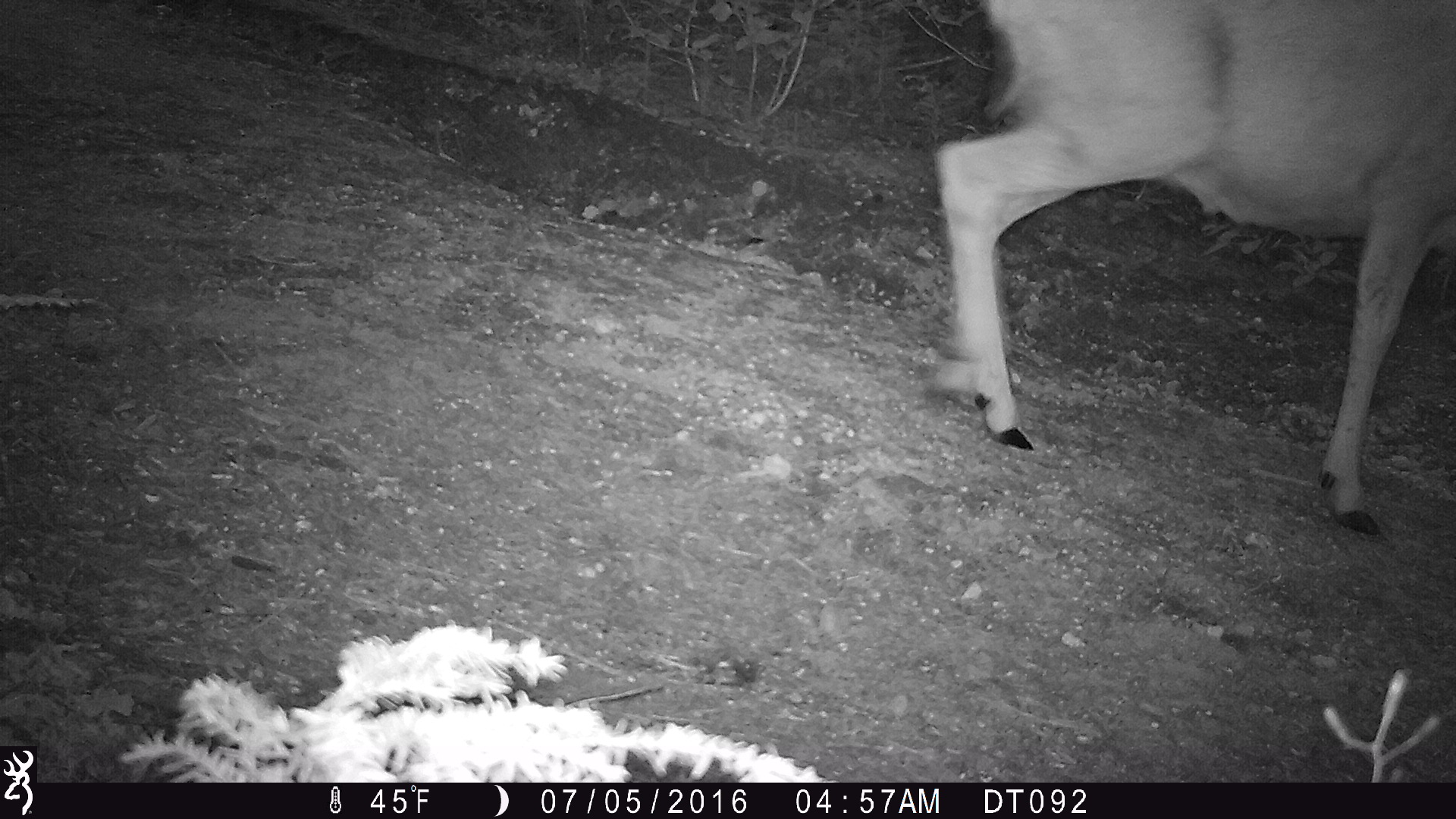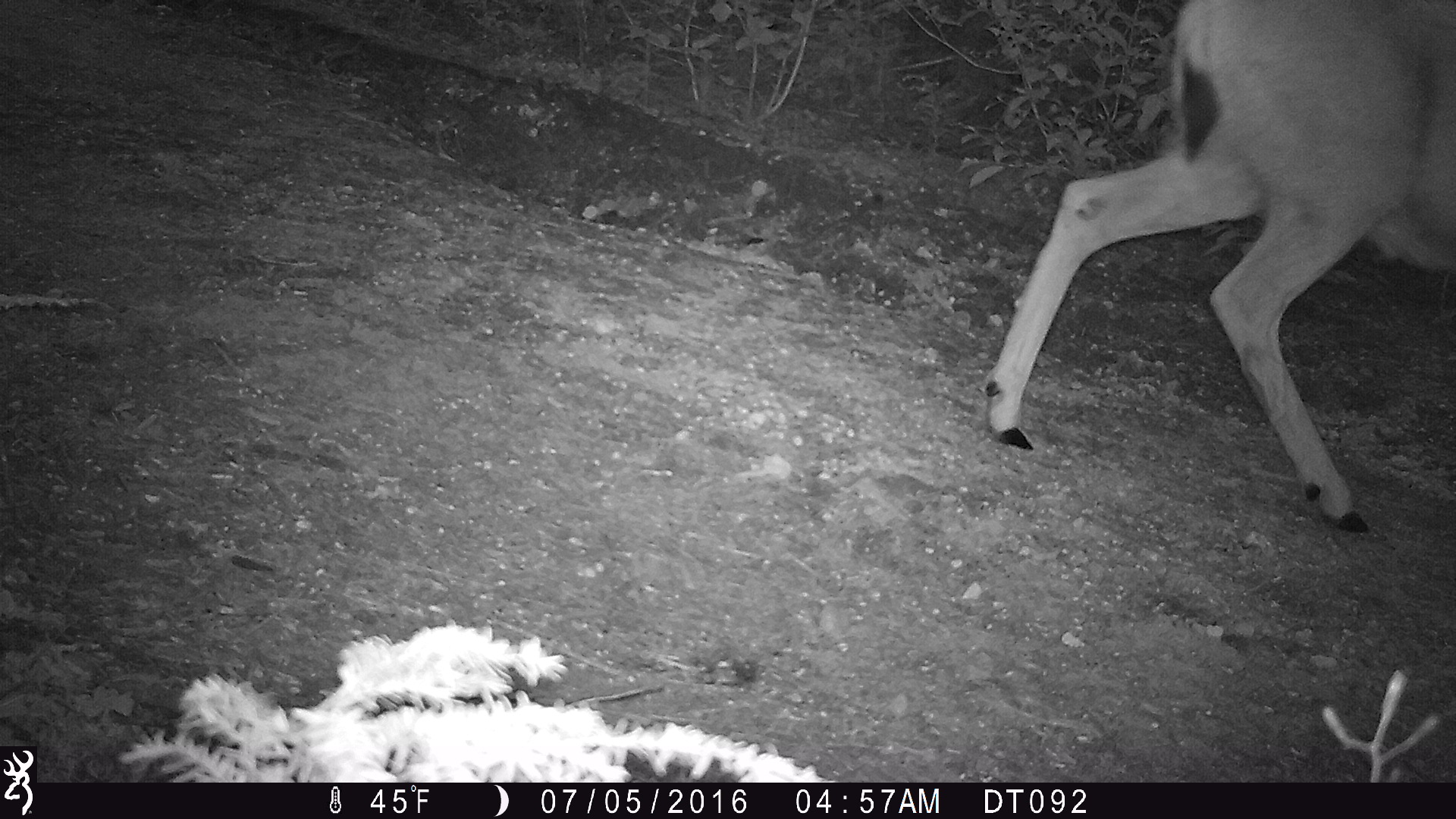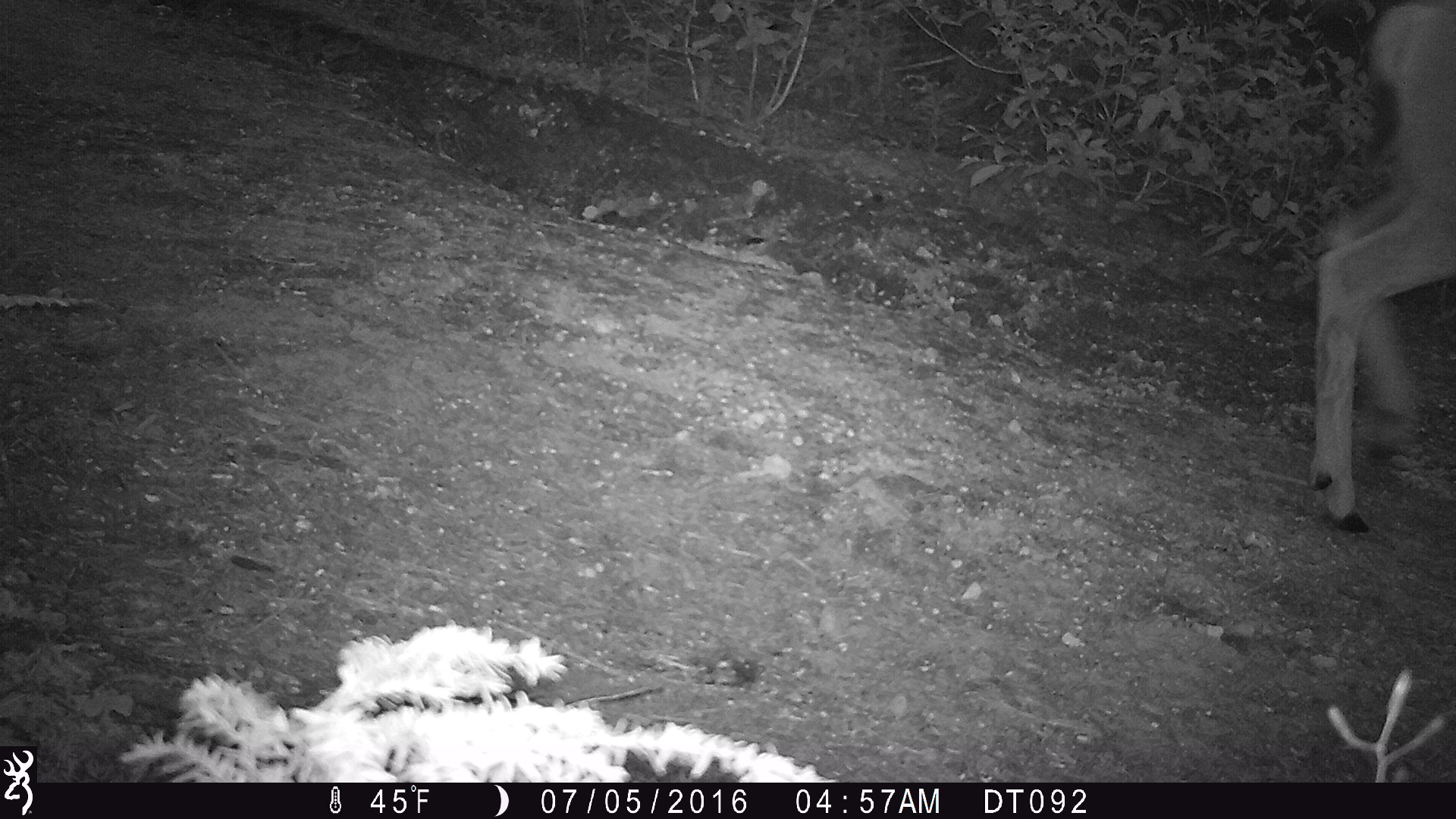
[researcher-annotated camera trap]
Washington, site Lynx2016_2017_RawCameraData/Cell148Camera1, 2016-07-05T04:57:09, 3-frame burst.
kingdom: Animalia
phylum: Chordata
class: Mammalia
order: Artiodactyla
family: Cervidae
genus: Odocoileus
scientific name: Odocoileus hemionus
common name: mule deer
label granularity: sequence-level